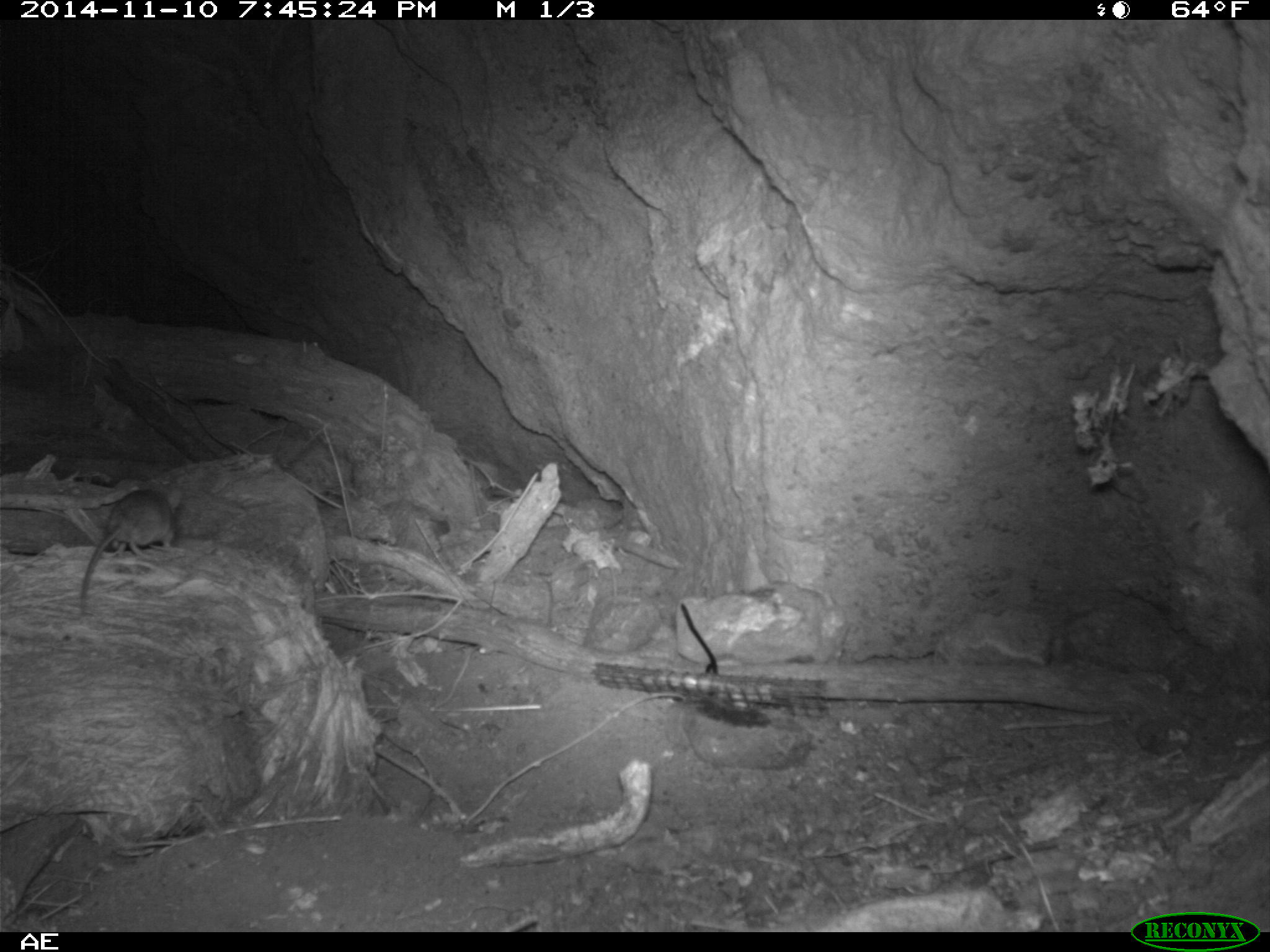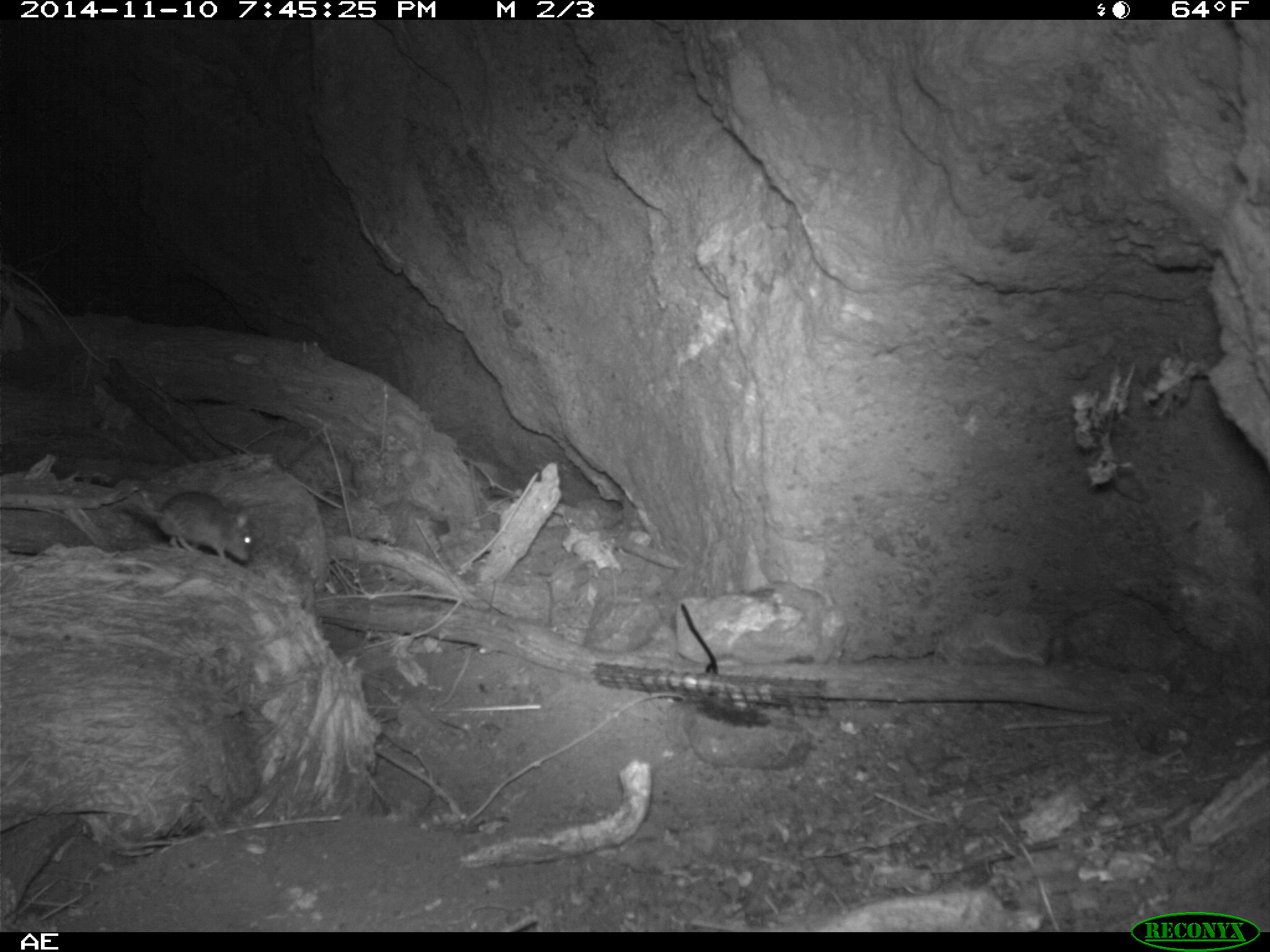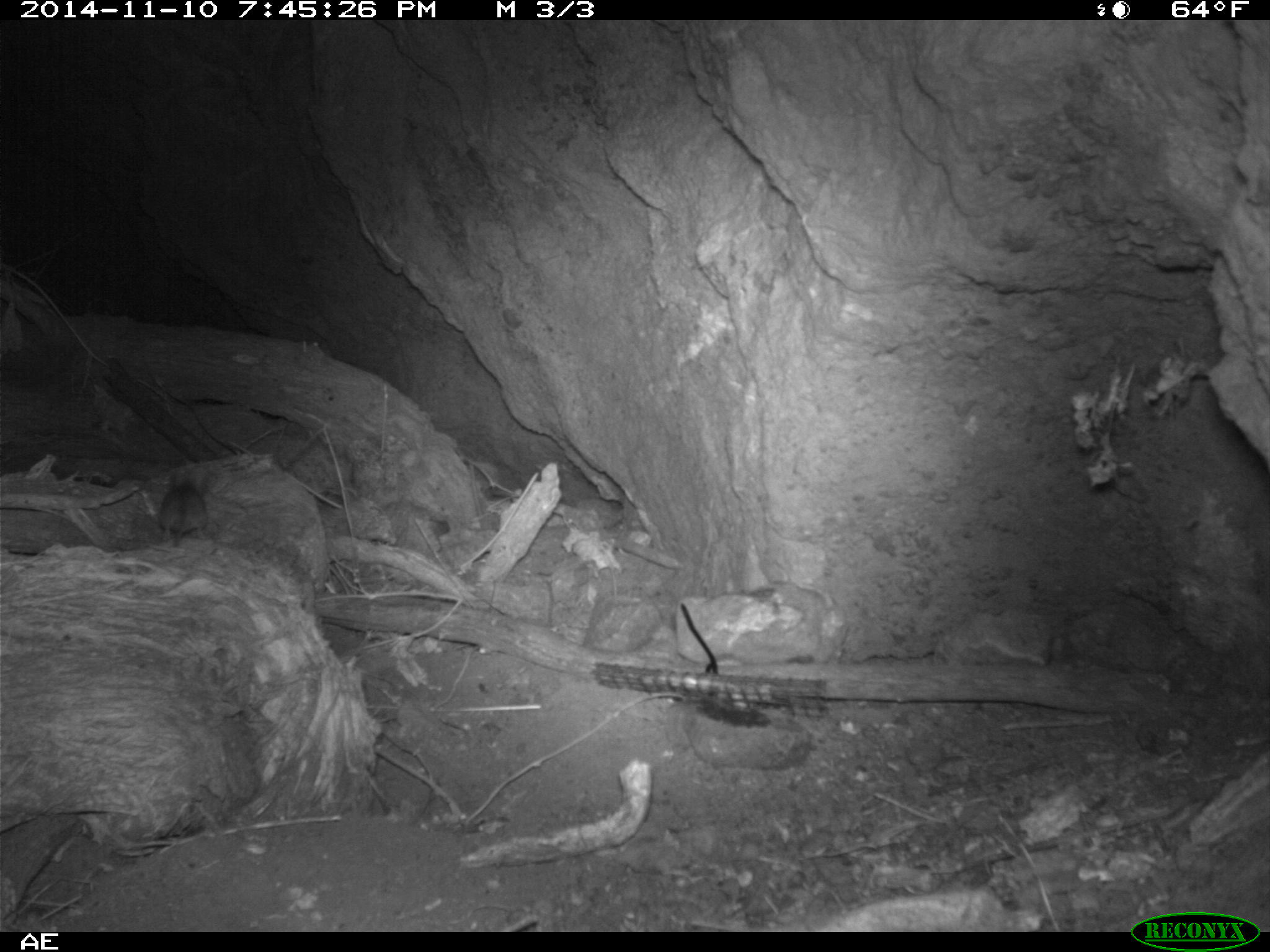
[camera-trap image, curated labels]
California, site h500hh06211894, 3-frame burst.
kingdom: Animalia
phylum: Chordata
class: Mammalia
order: Rodentia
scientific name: Rodentia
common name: rodent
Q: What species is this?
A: Rodent (Rodentia).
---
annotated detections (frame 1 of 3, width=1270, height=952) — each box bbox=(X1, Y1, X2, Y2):
rodent: bbox=(77, 487, 185, 614)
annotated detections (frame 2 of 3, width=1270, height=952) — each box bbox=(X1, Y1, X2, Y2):
rodent: bbox=(125, 491, 251, 564)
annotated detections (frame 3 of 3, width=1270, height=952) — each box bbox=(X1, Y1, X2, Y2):
rodent: bbox=(159, 475, 208, 546)